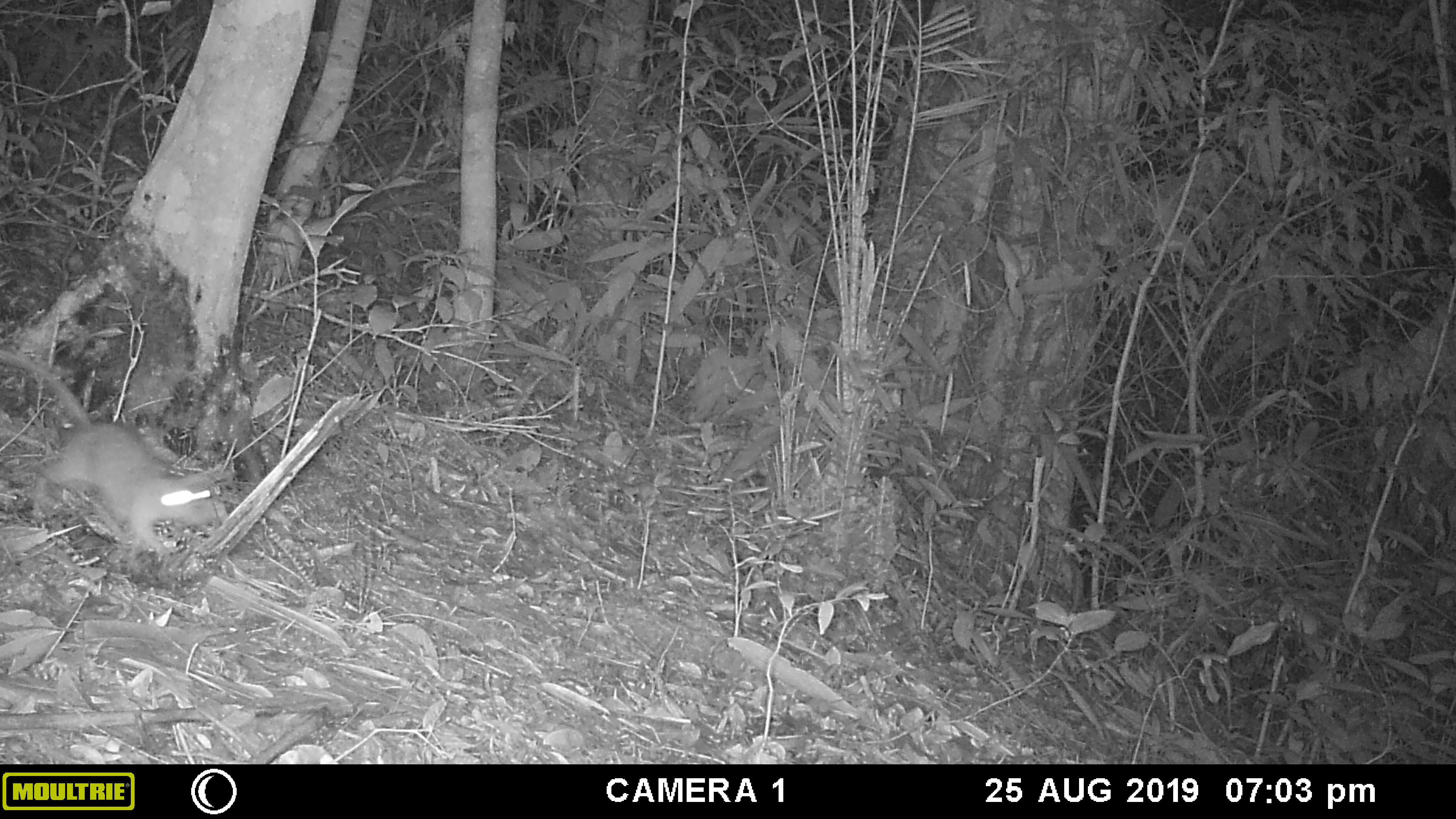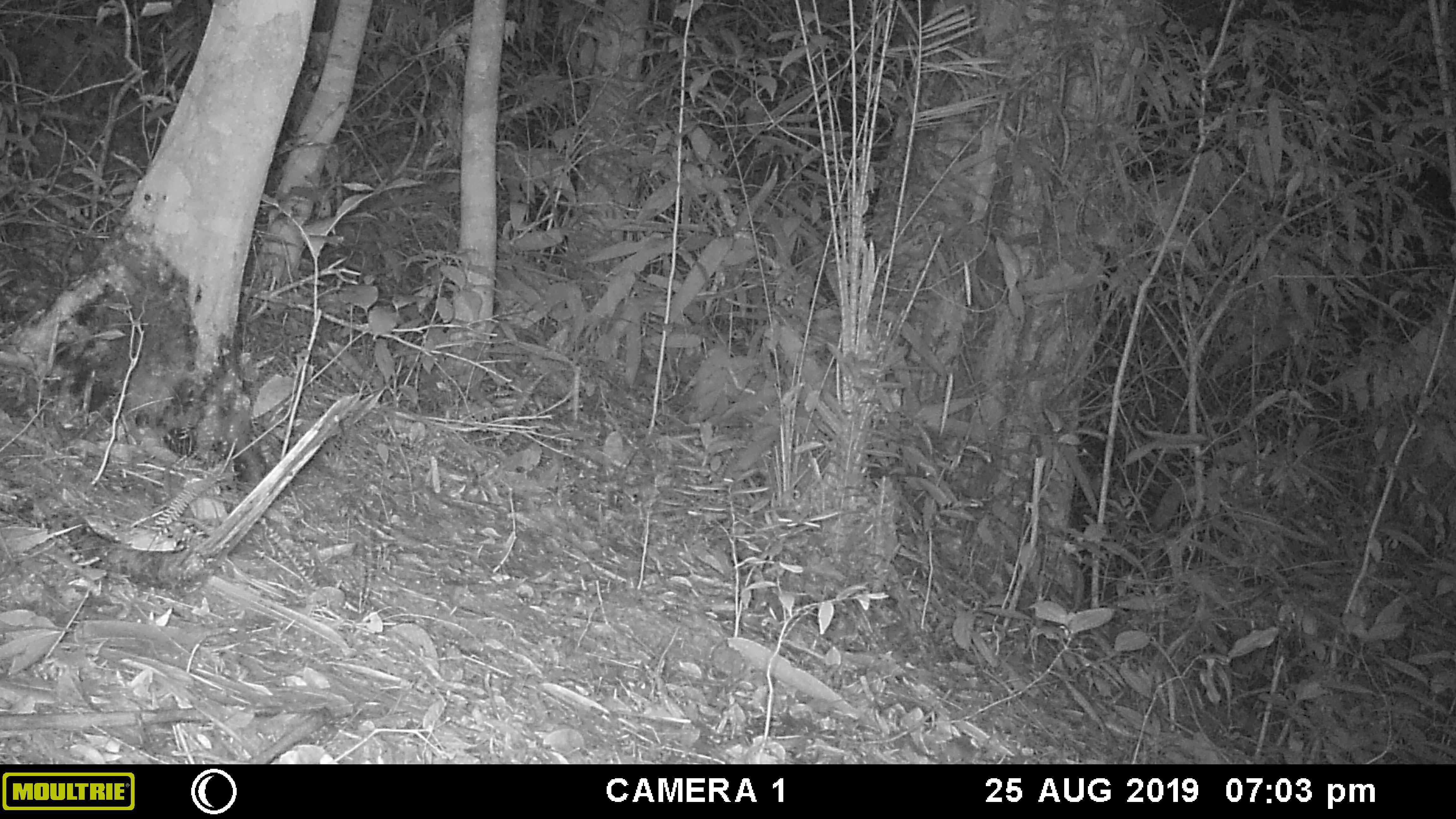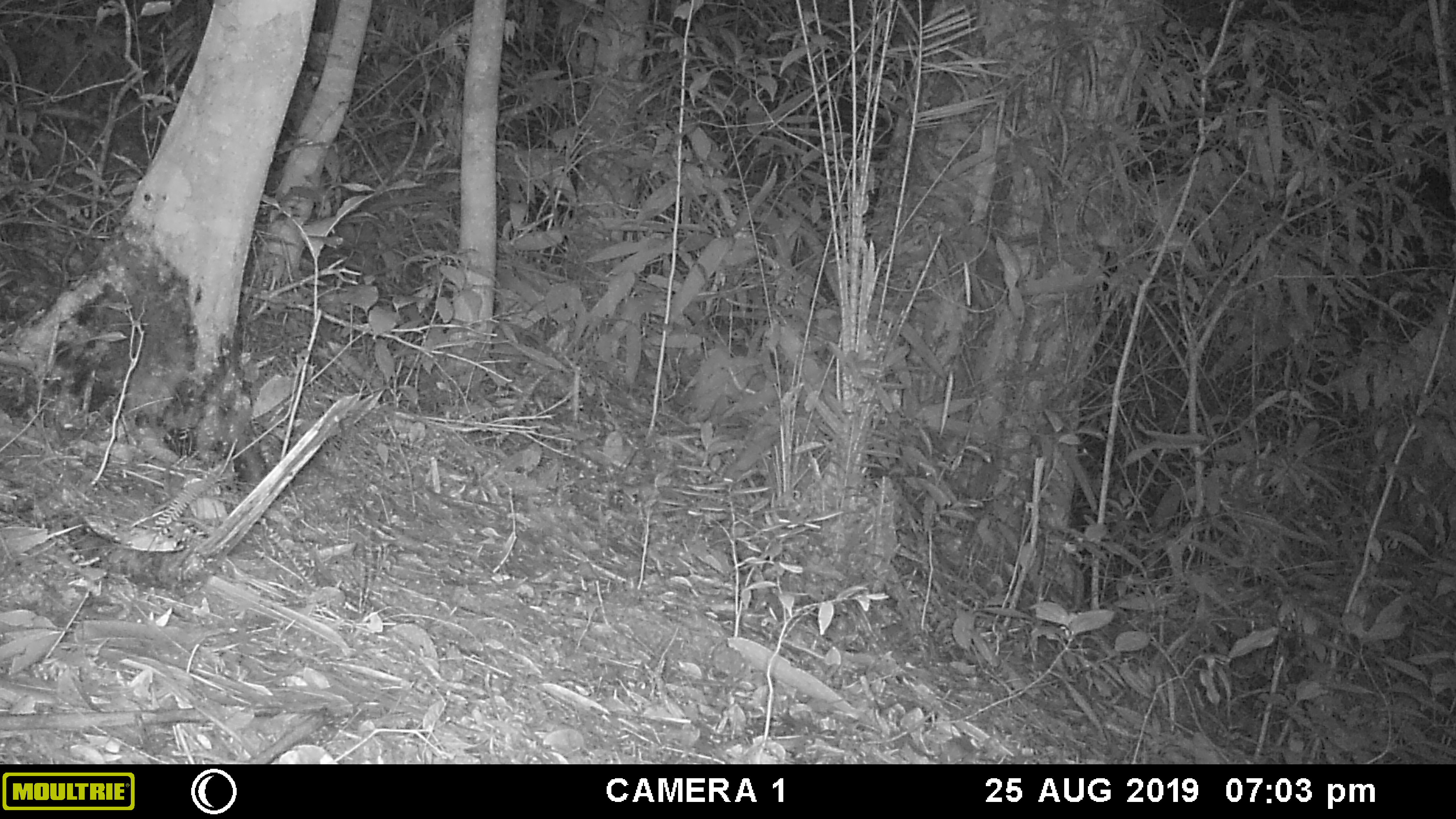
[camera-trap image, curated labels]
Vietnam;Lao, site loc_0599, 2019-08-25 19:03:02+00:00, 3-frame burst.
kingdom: Animalia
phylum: Chordata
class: Mammalia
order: Rodentia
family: Muridae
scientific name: Muridae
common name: old-world mice and rats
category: unidentified murid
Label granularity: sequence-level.